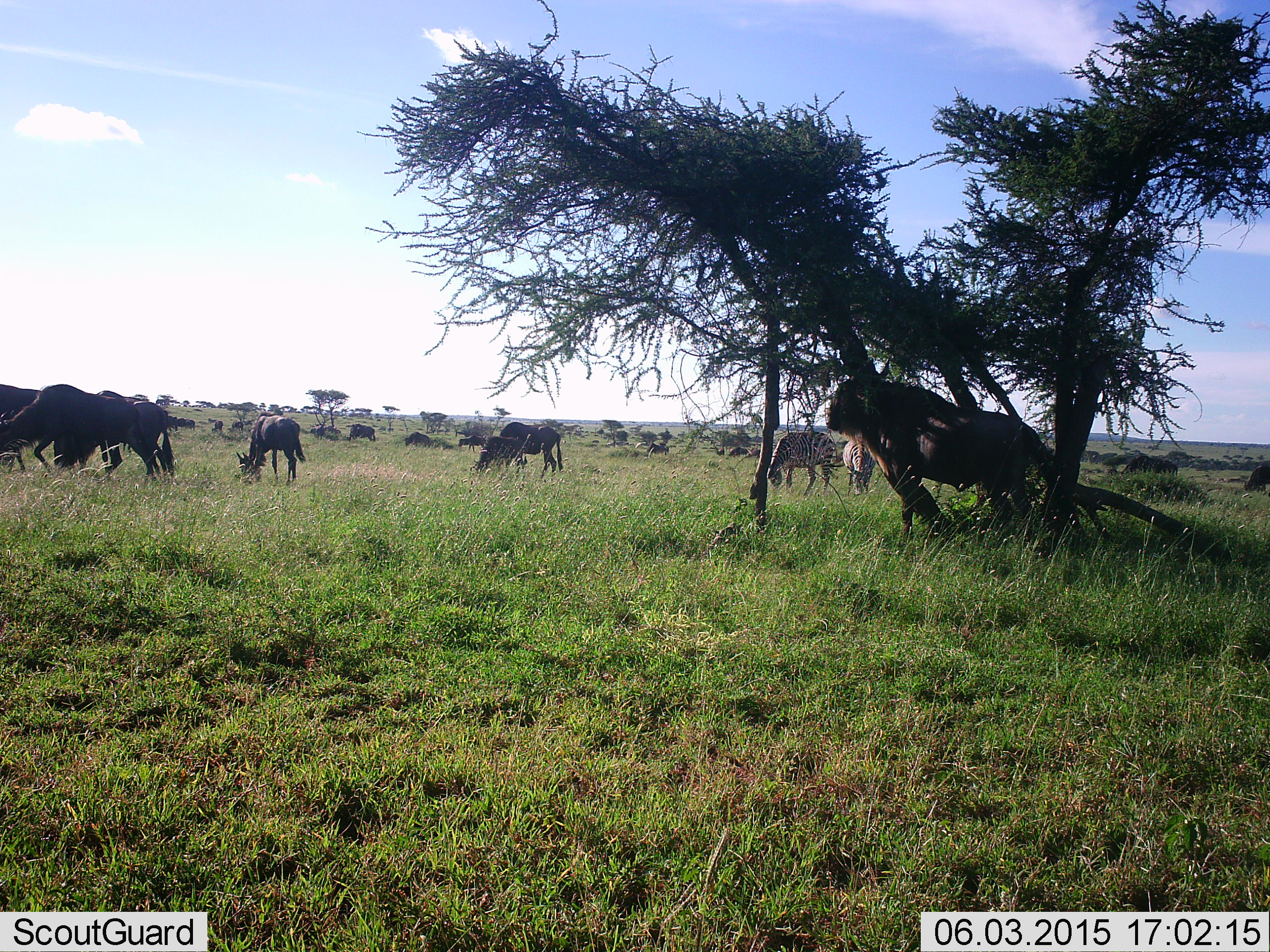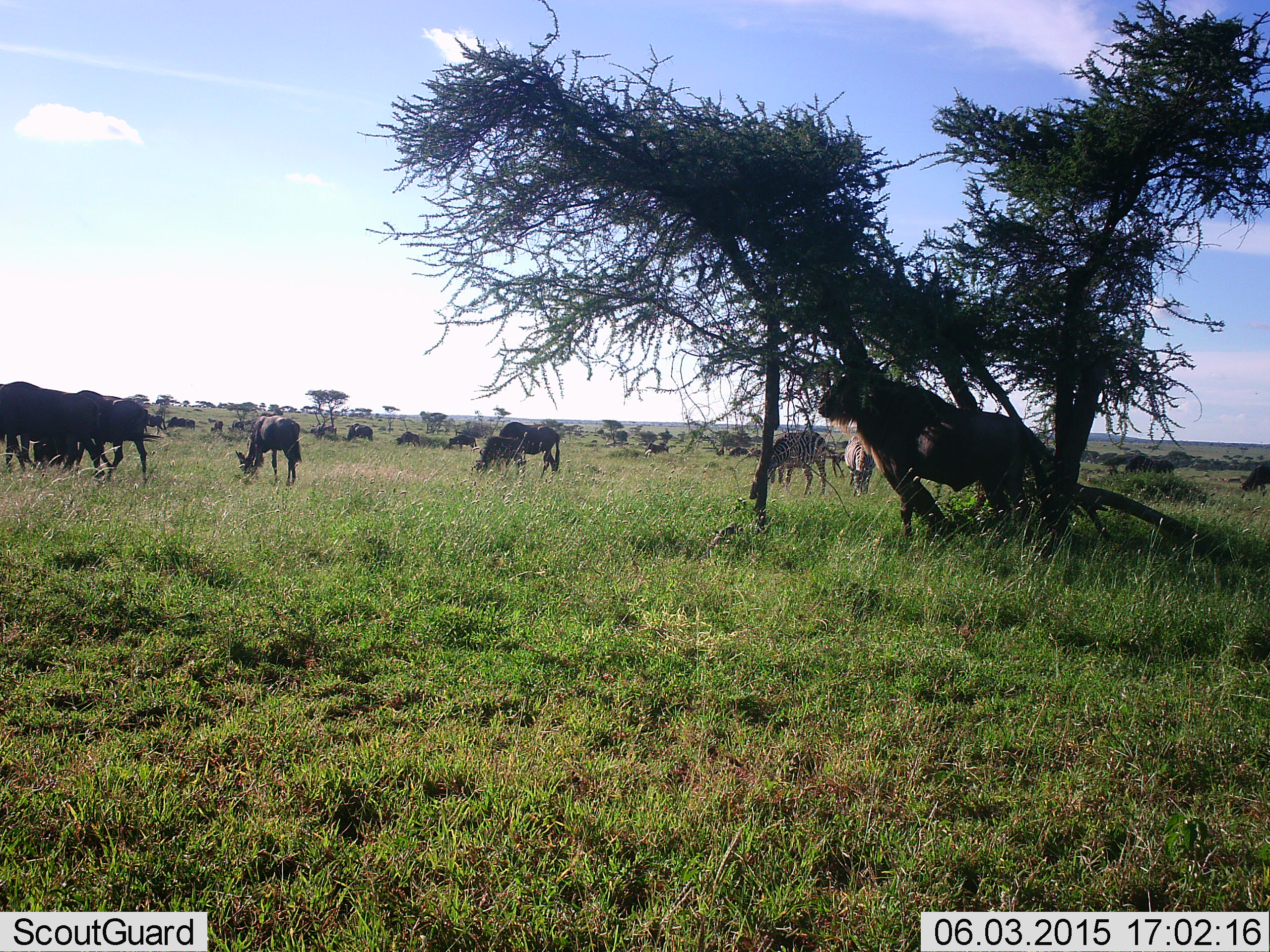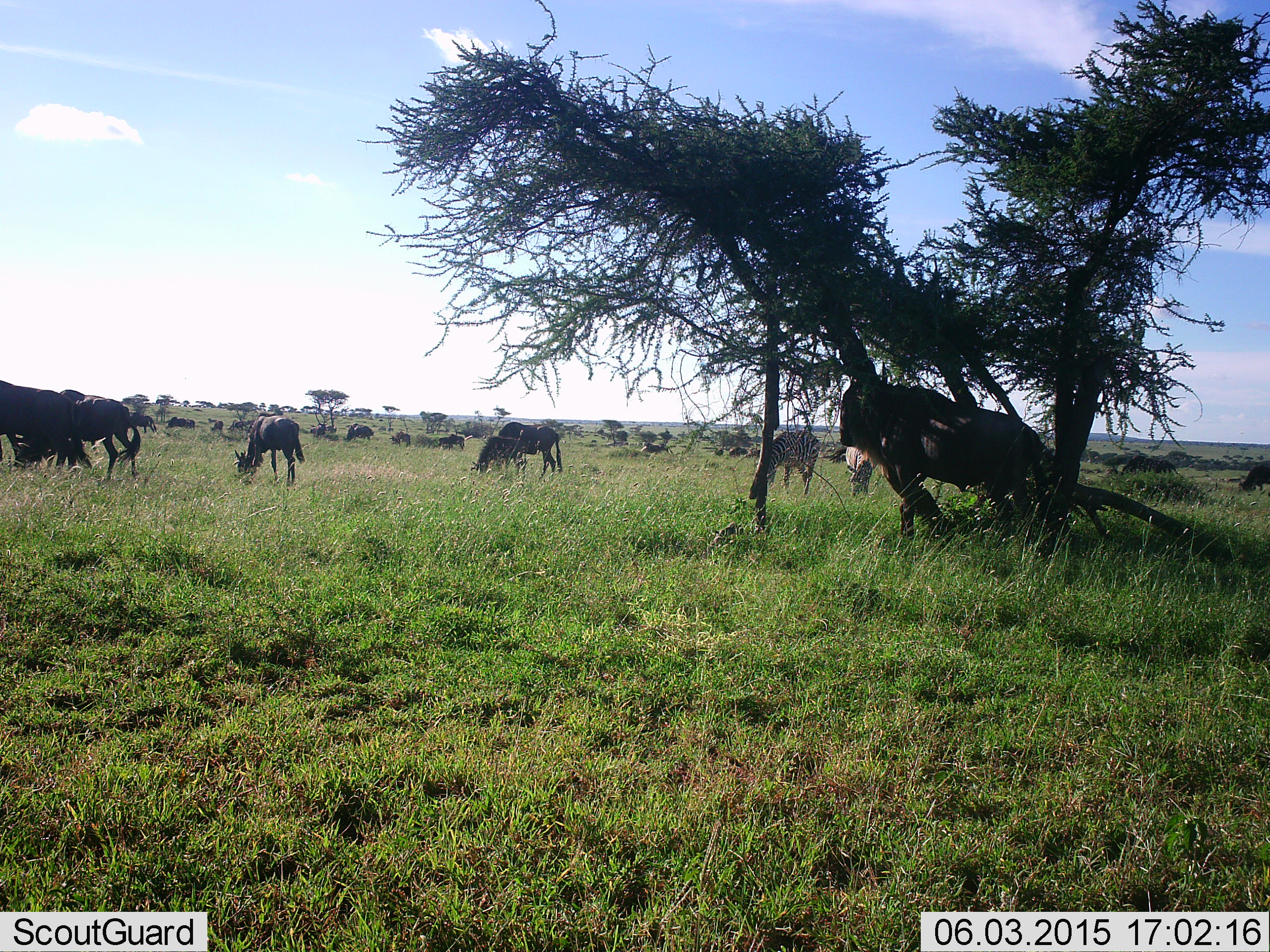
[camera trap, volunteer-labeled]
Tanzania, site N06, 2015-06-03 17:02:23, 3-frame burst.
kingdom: Animalia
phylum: Chordata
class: Mammalia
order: Artiodactyla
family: Bovidae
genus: Connochaetes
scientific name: Connochaetes taurinus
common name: blue wildebeest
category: wildebeest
Wildebeest (blue wildebeest) (Connochaetes taurinus), count 11-50. Behavior (volunteer vote fractions): standing 53%, resting 0%, moving 40%, interacting 7%. Young present (vote fraction): 0%. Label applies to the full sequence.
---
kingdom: Animalia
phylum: Chordata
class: Mammalia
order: Perissodactyla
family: Equidae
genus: Equus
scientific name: Equus quagga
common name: plains zebra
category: zebra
Zebra (plains zebra) (Equus quagga), count 2. Behavior (volunteer vote fractions): standing 50%, resting 0%, moving 0%, interacting 0%. Young present (vote fraction): 0%. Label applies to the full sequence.